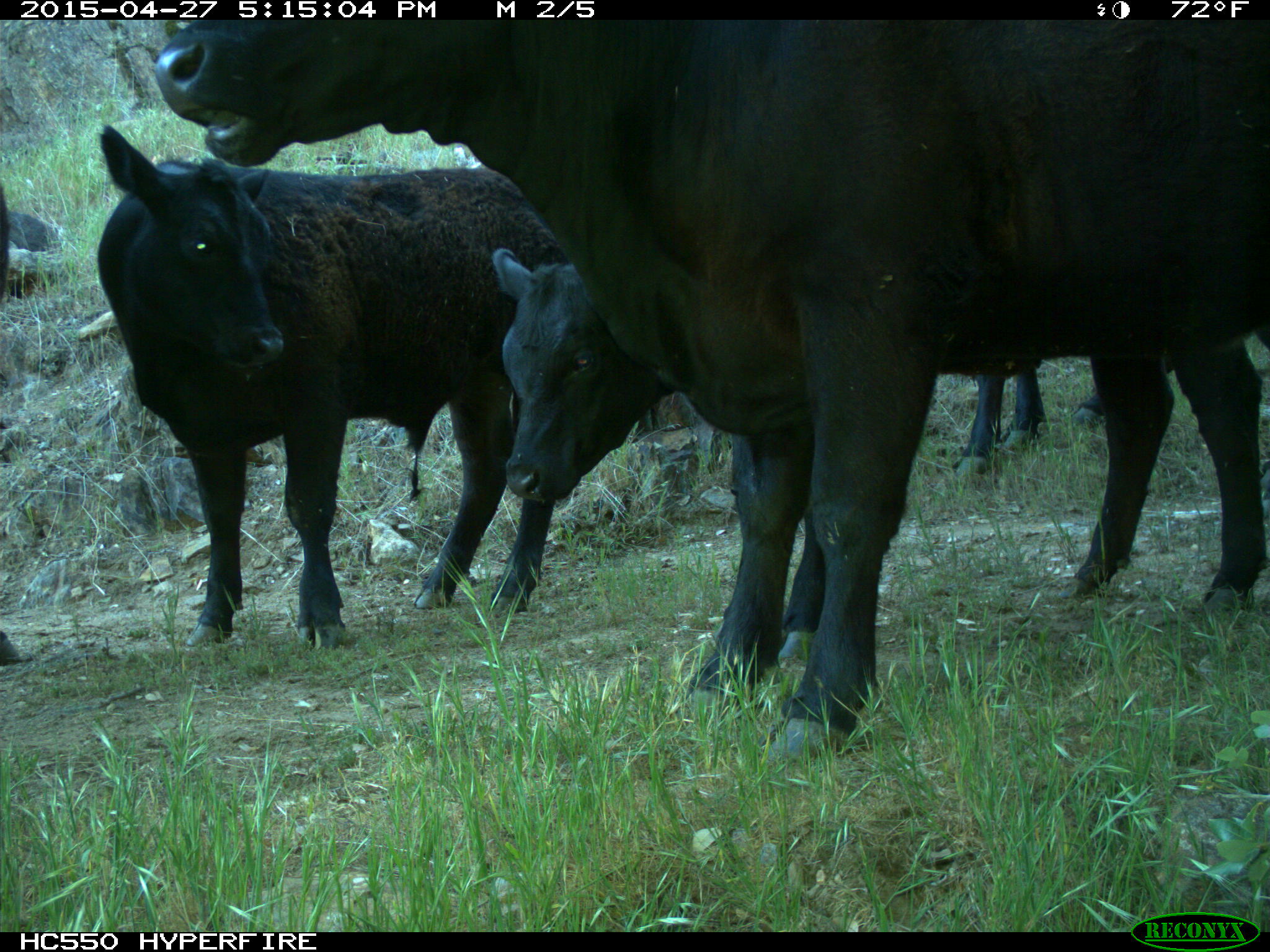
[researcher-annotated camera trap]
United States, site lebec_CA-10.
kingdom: Animalia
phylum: Chordata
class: Mammalia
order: Artiodactyla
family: Bovidae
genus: Bos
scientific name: Bos taurus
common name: domestic cow